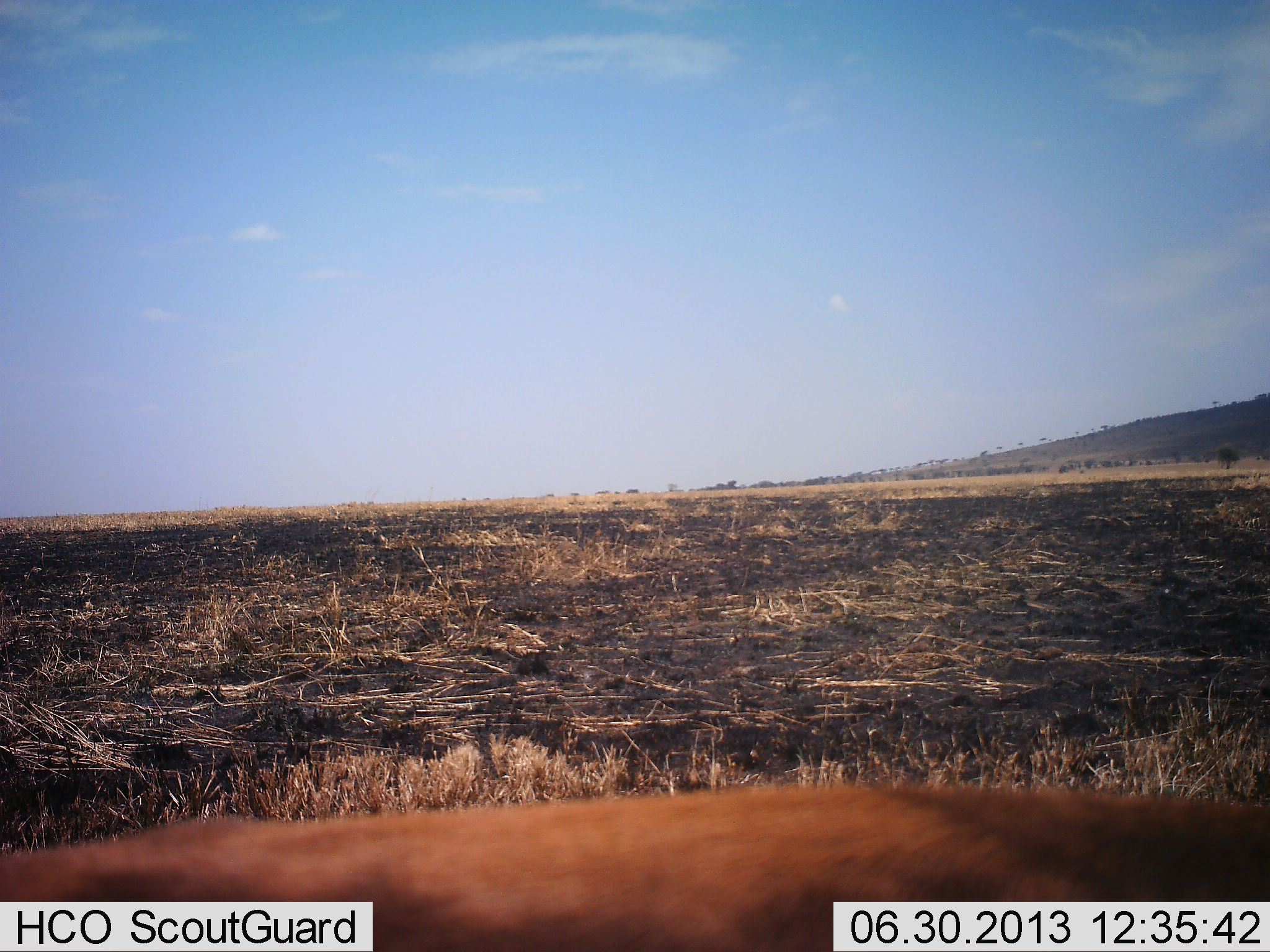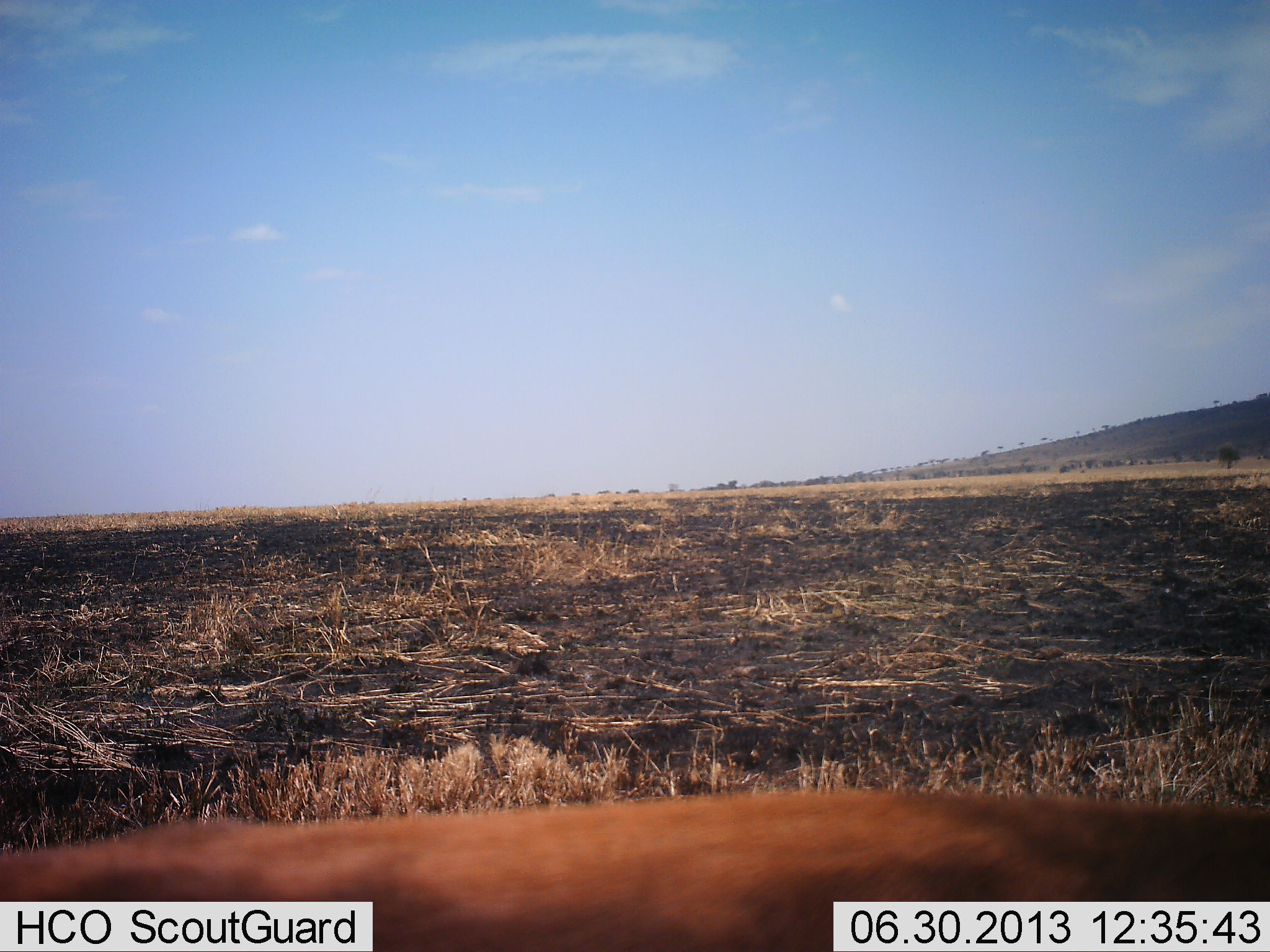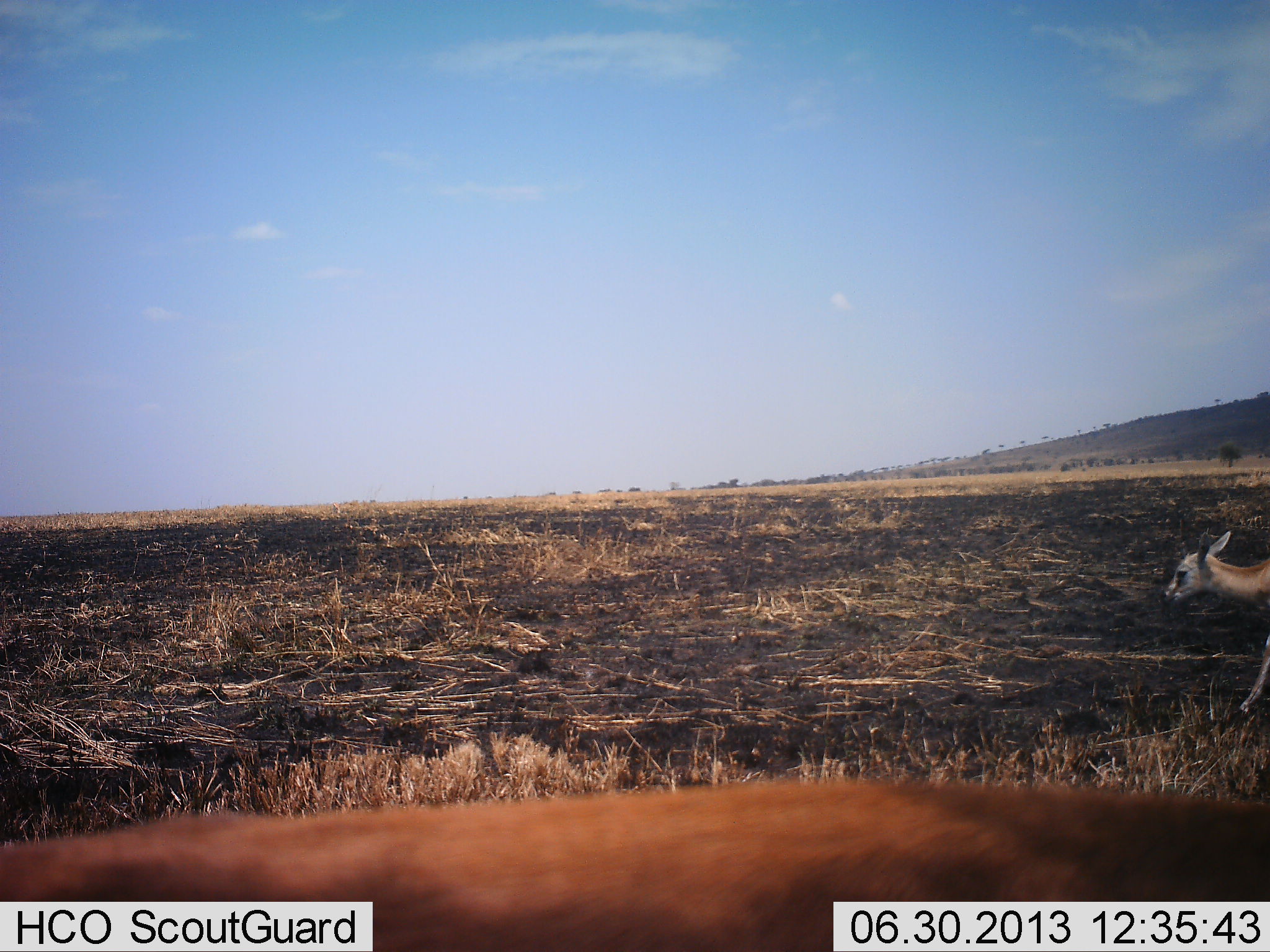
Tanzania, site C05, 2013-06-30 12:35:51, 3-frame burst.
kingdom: Animalia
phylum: Chordata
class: Mammalia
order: Artiodactyla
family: Bovidae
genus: Eudorcas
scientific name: Eudorcas thomsonii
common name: thomson's gazelle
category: gazellethomsons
Gazellethomsons (thomson's gazelle) (Eudorcas thomsonii), count 2. Behavior (volunteer vote fractions): standing 81%, resting 0%, moving 88%, interacting 0%. Young present (vote fraction): 31%. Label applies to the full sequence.